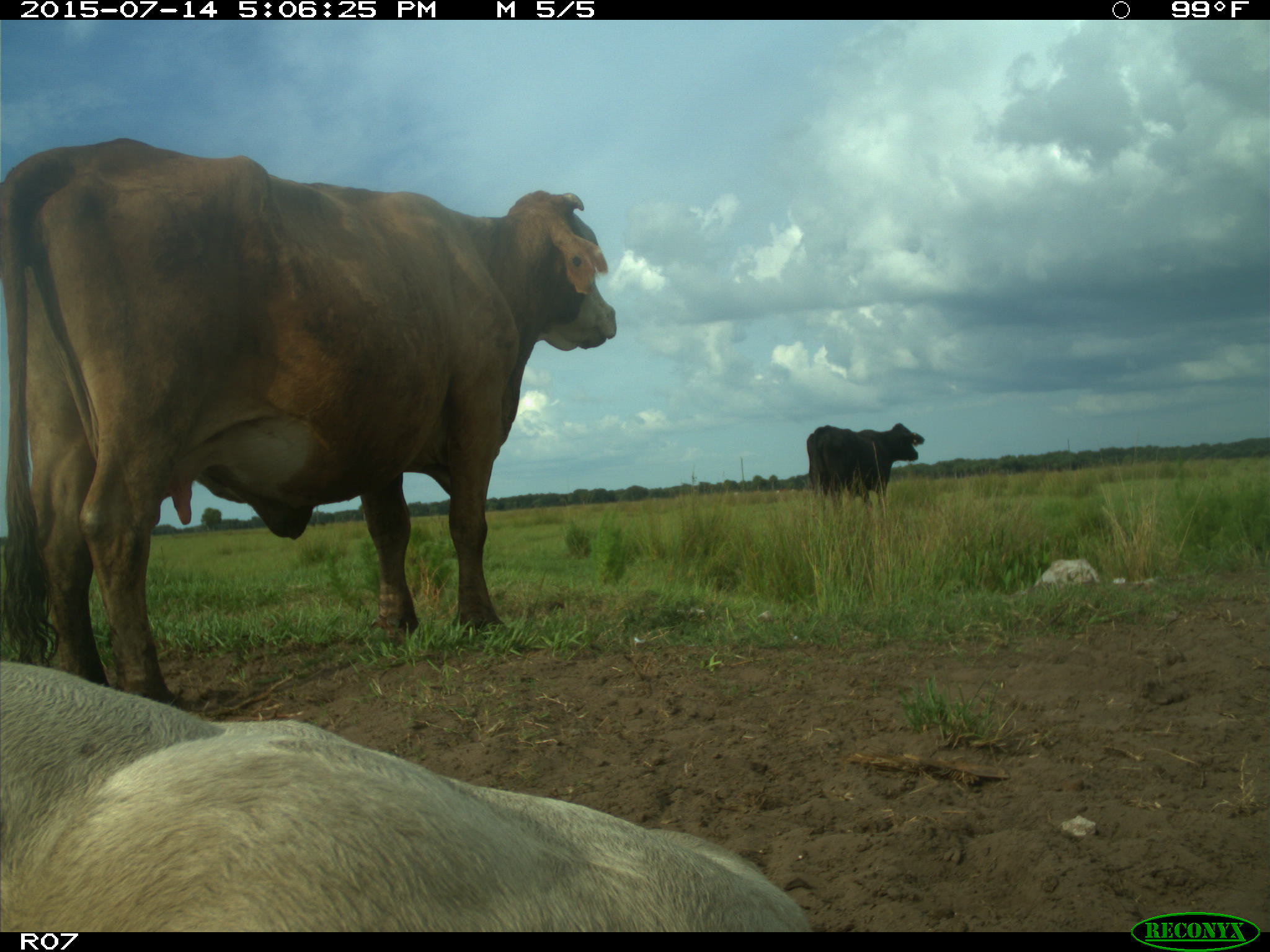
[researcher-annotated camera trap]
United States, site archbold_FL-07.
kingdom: Animalia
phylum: Chordata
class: Mammalia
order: Artiodactyla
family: Bovidae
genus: Bos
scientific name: Bos taurus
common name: domestic cow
Bos taurus (domestic cow).